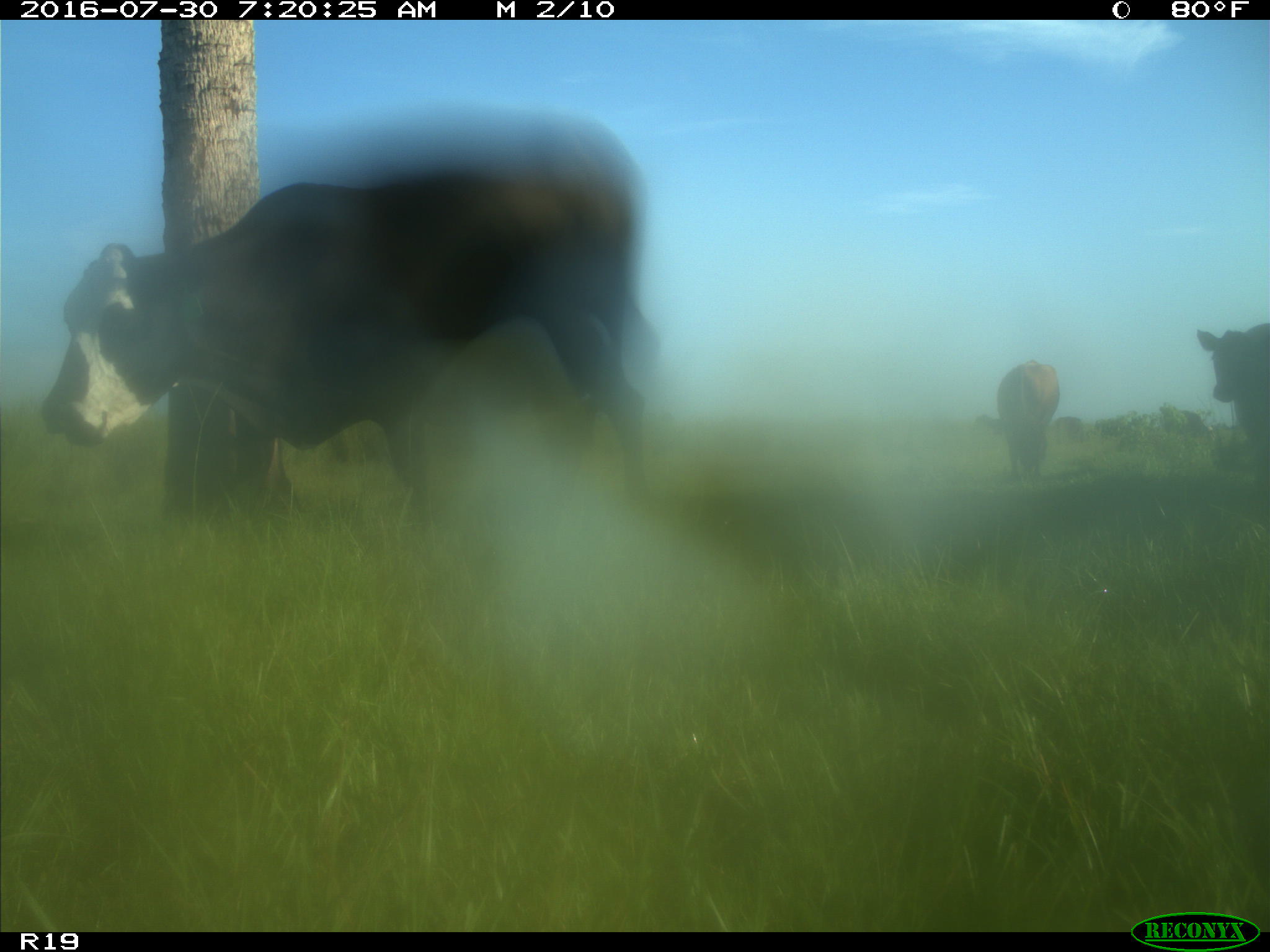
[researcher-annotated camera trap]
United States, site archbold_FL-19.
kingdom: Animalia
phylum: Chordata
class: Mammalia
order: Artiodactyla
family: Bovidae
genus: Bos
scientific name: Bos taurus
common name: domestic cow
Bos taurus (domestic cow).